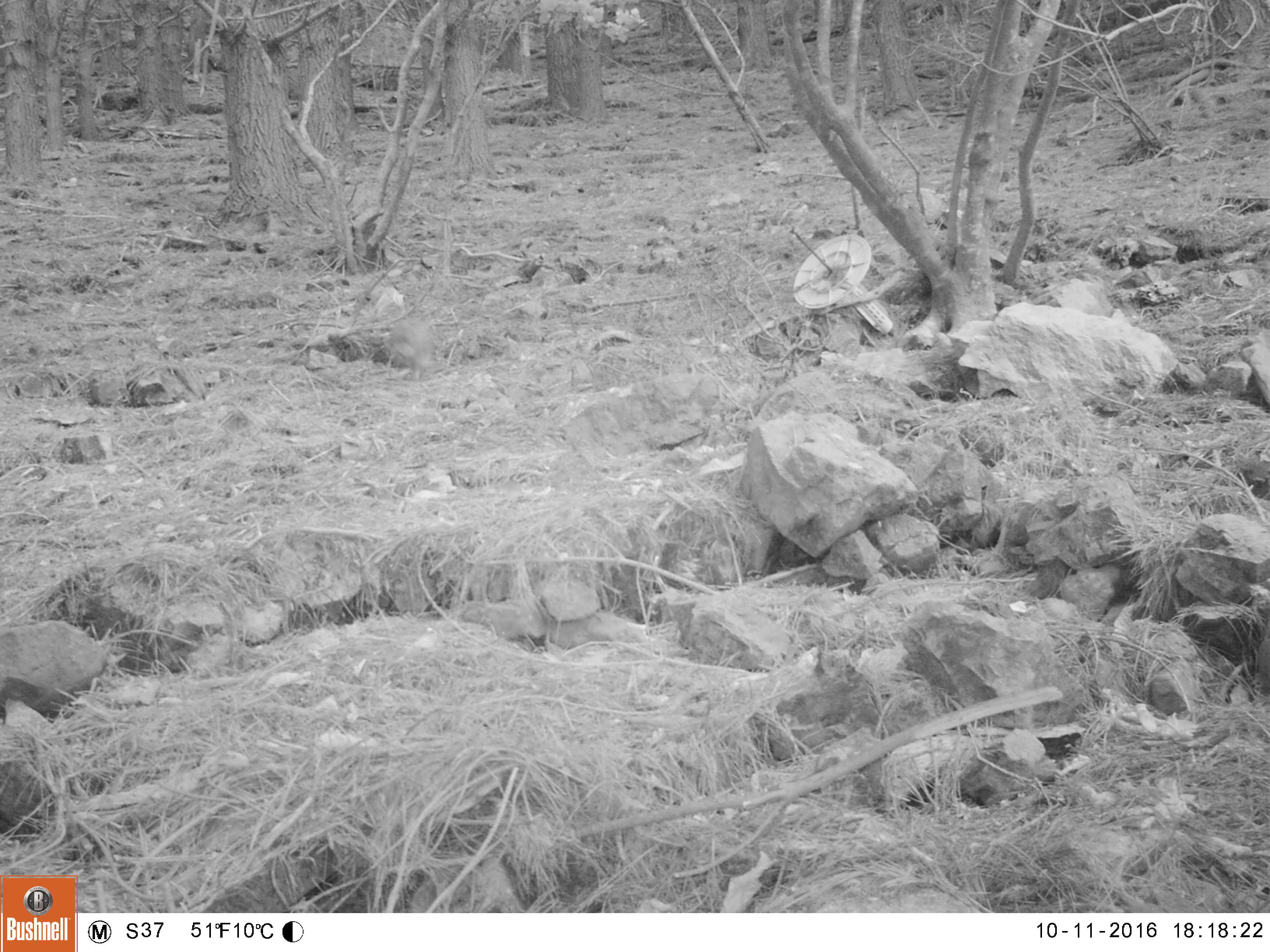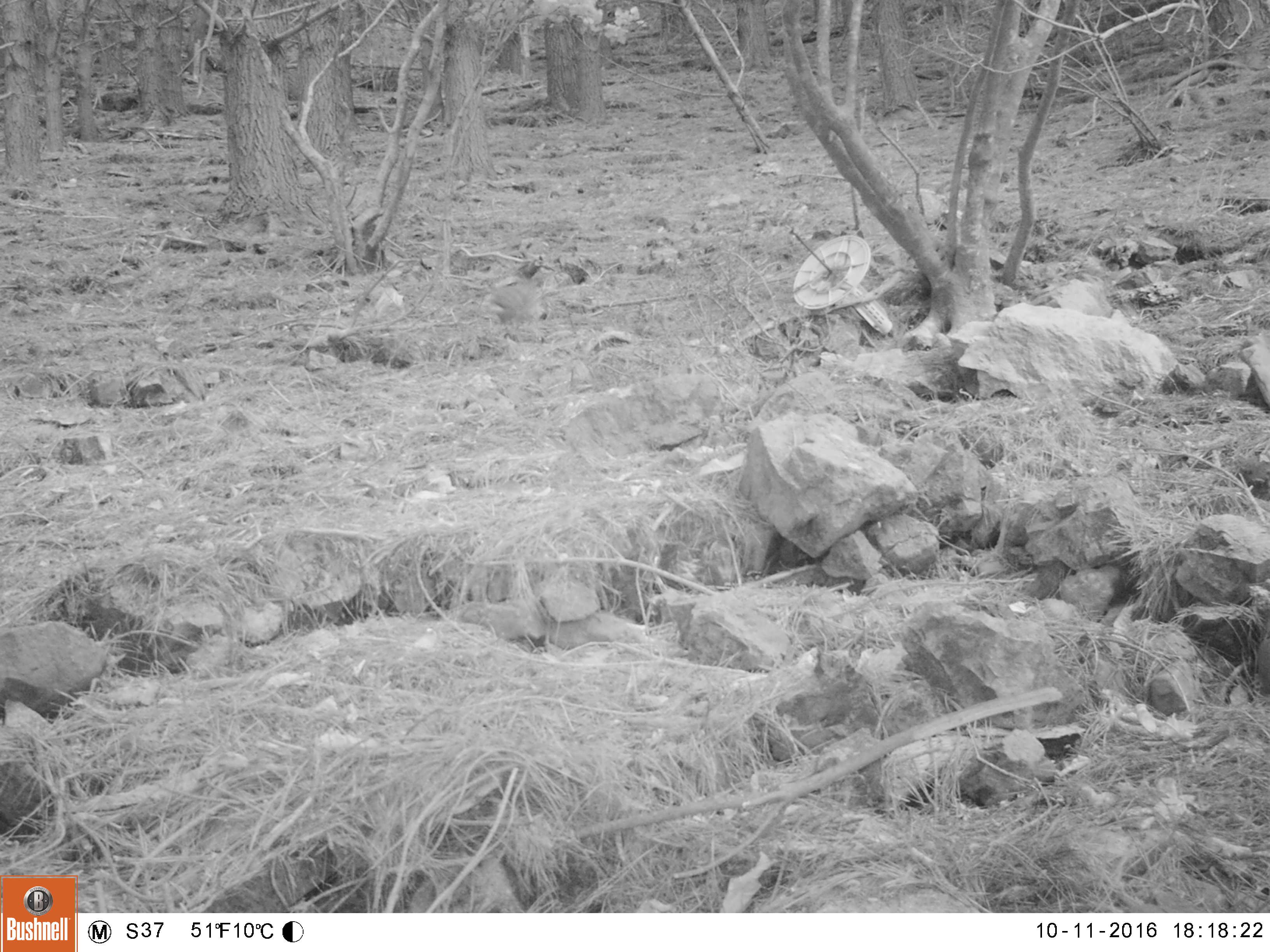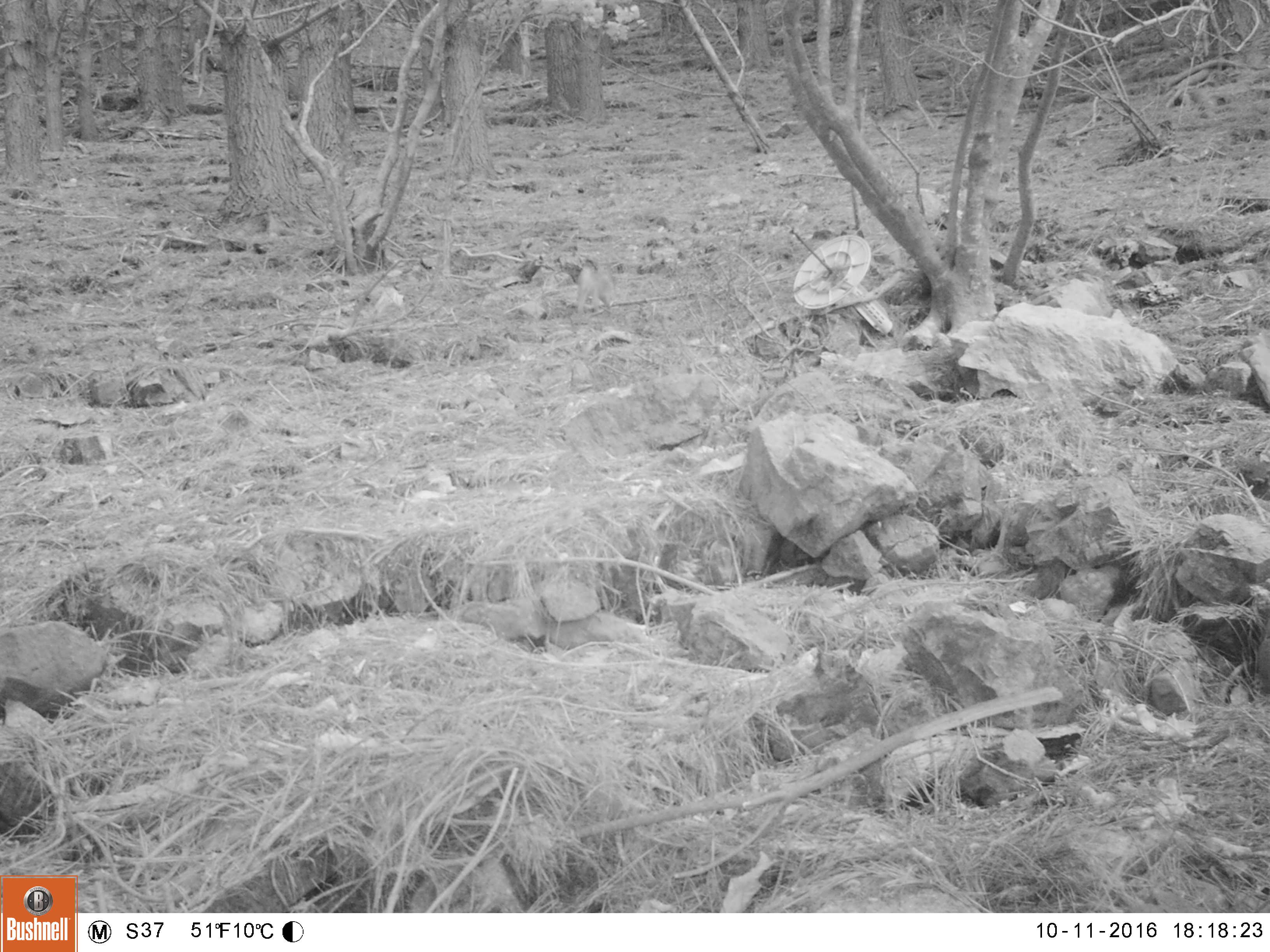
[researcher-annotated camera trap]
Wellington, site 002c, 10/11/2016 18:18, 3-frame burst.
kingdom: Animalia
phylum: Chordata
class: Mammalia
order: Lagomorpha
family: Leporidae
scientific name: Leporidae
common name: rabbit